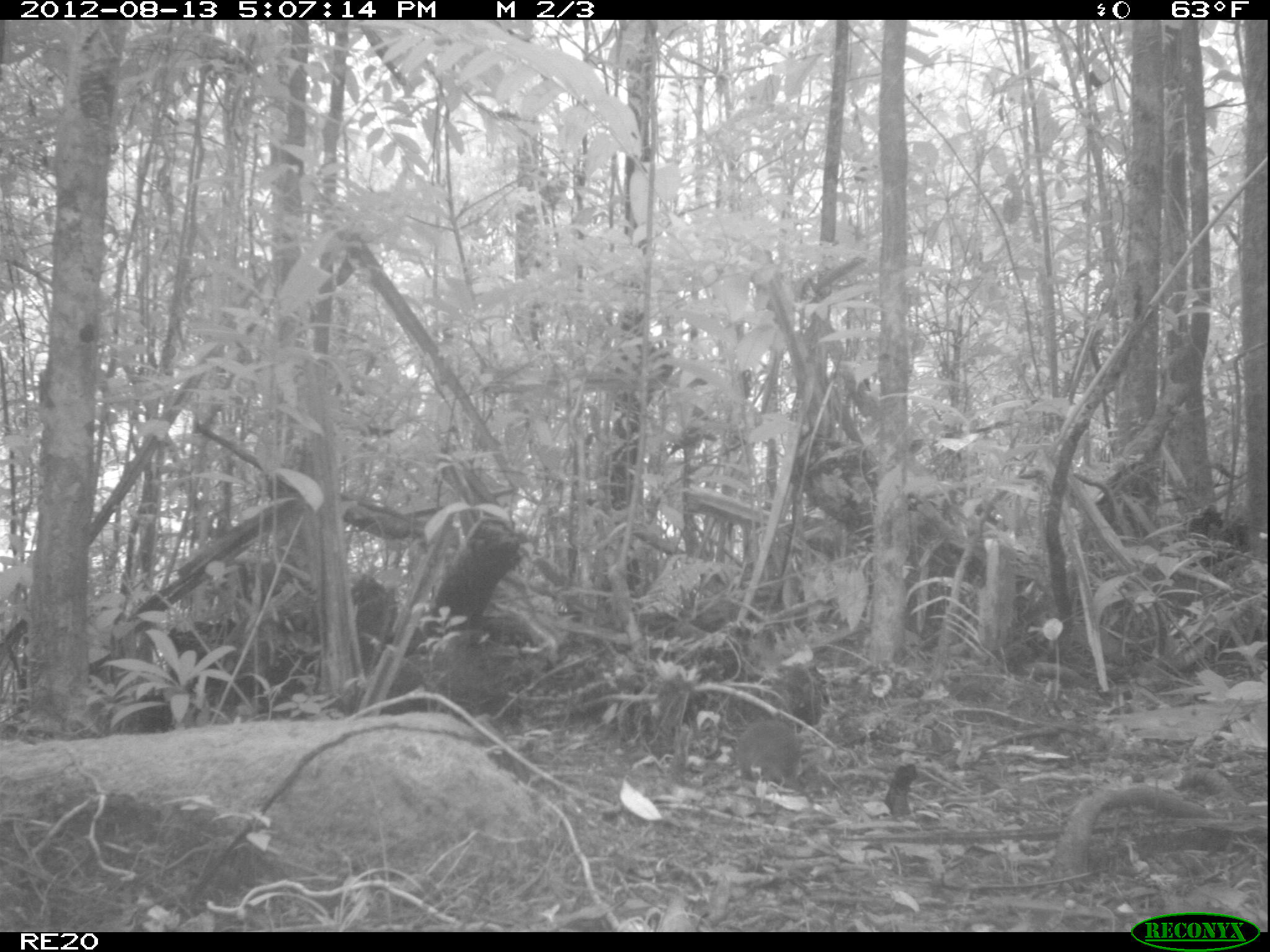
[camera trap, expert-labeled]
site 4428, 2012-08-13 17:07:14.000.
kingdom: Animalia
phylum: Chordata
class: Mammalia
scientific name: Mammalia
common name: mammals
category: small mammal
Small mammal (mammals) (Mammalia), count 1.